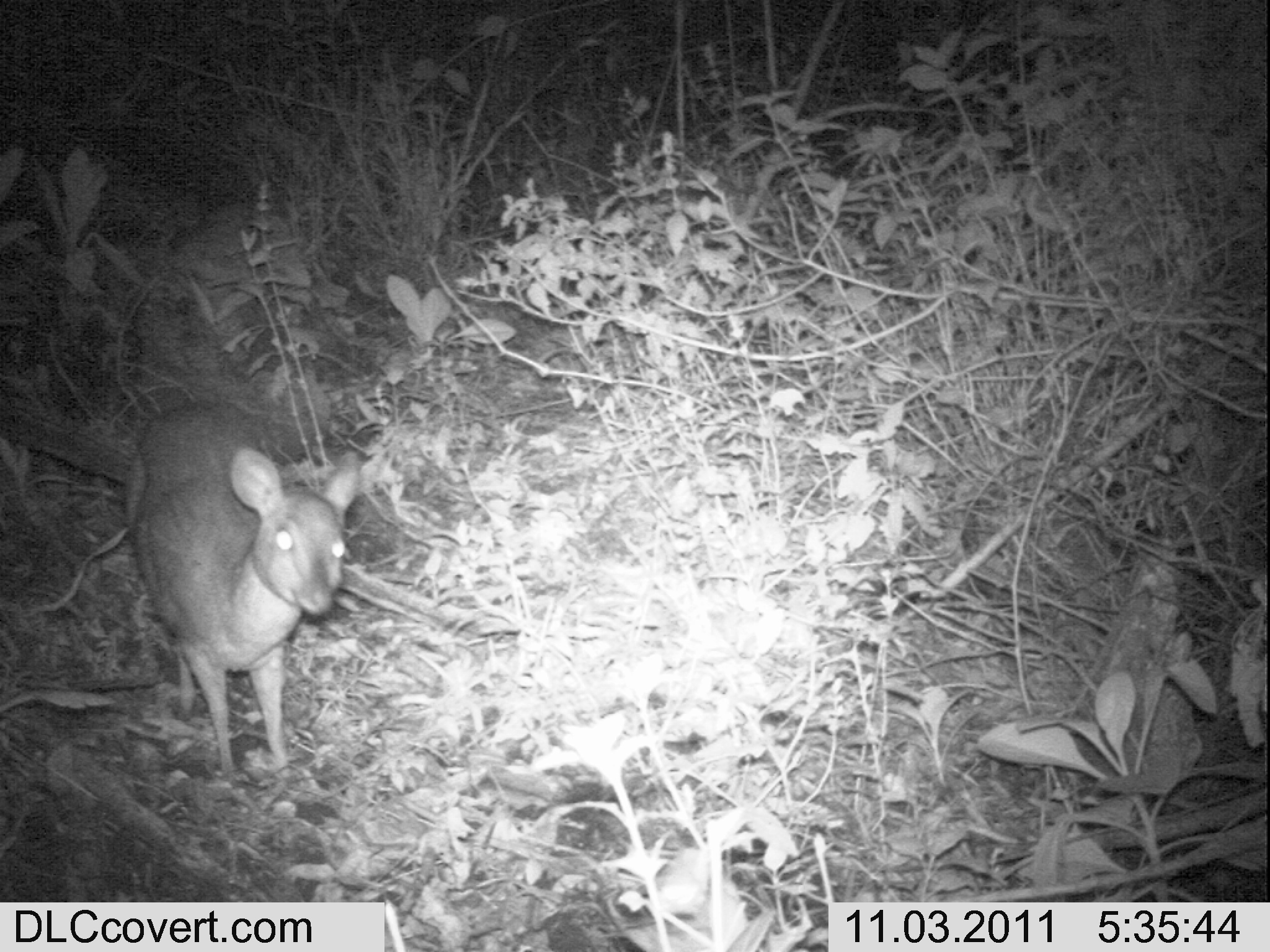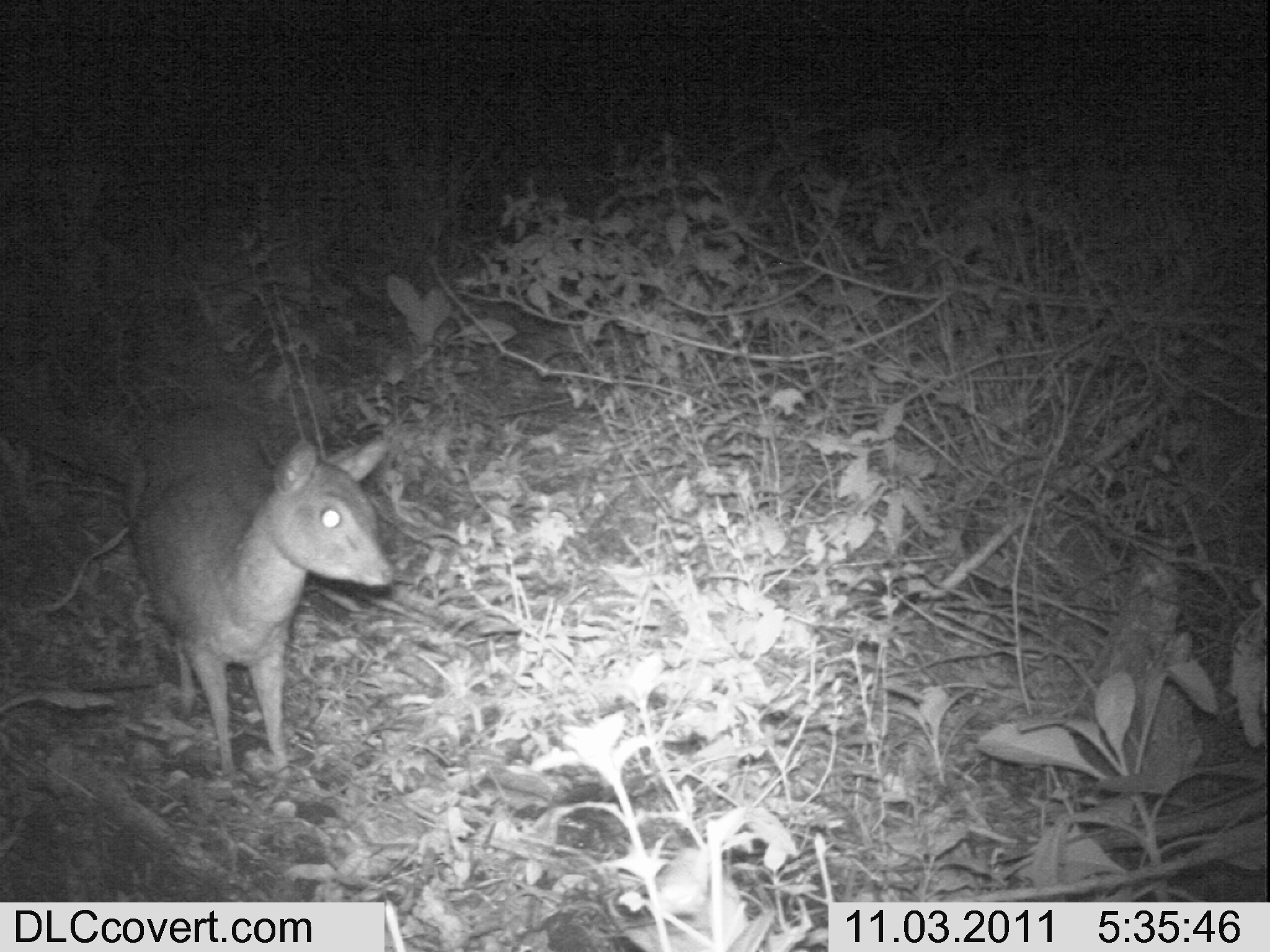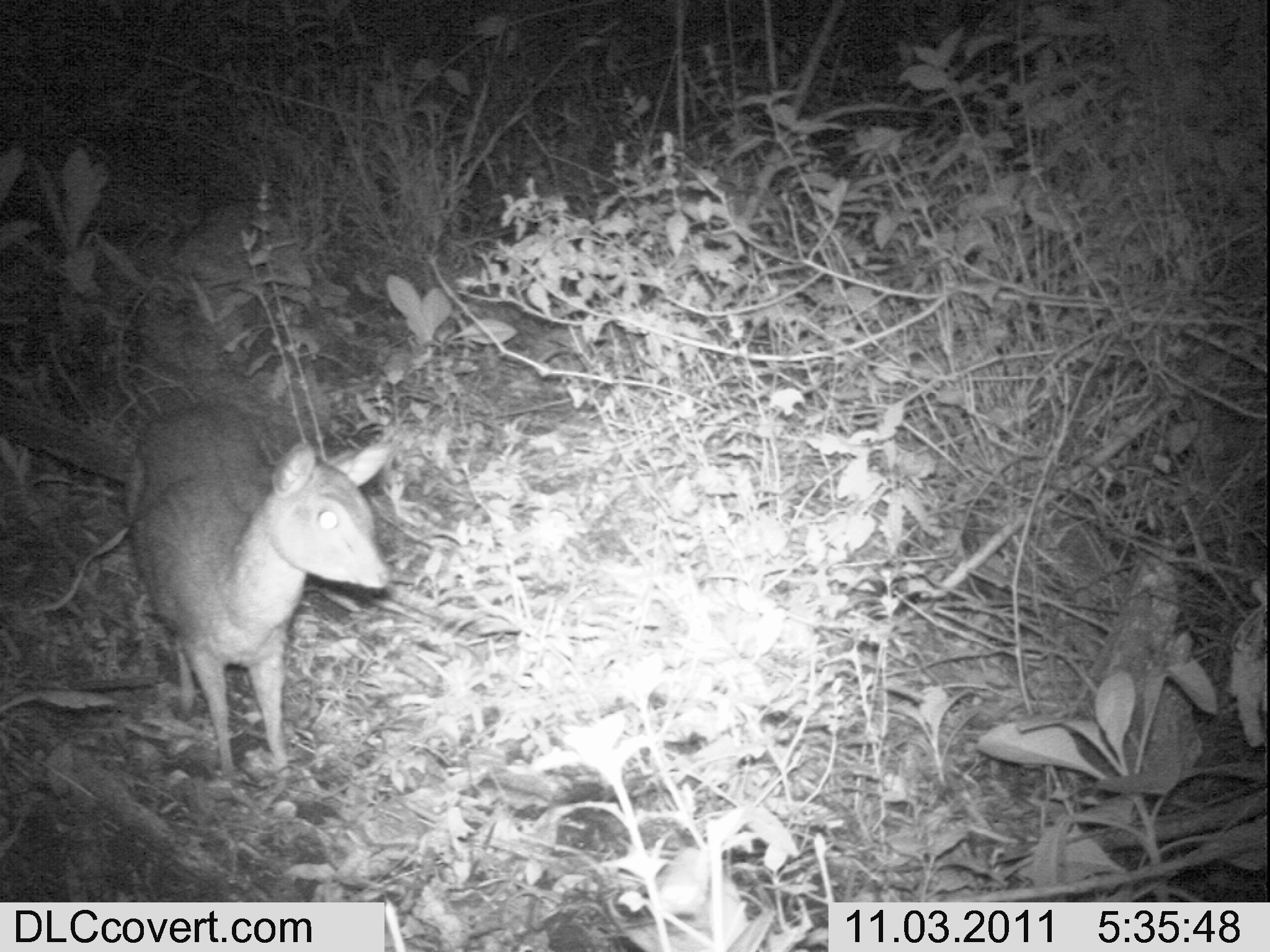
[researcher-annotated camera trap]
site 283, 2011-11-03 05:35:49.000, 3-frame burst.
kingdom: Animalia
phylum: Chordata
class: Mammalia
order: Artiodactyla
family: Bovidae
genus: Nesotragus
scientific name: Nesotragus moschatus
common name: suni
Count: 1.